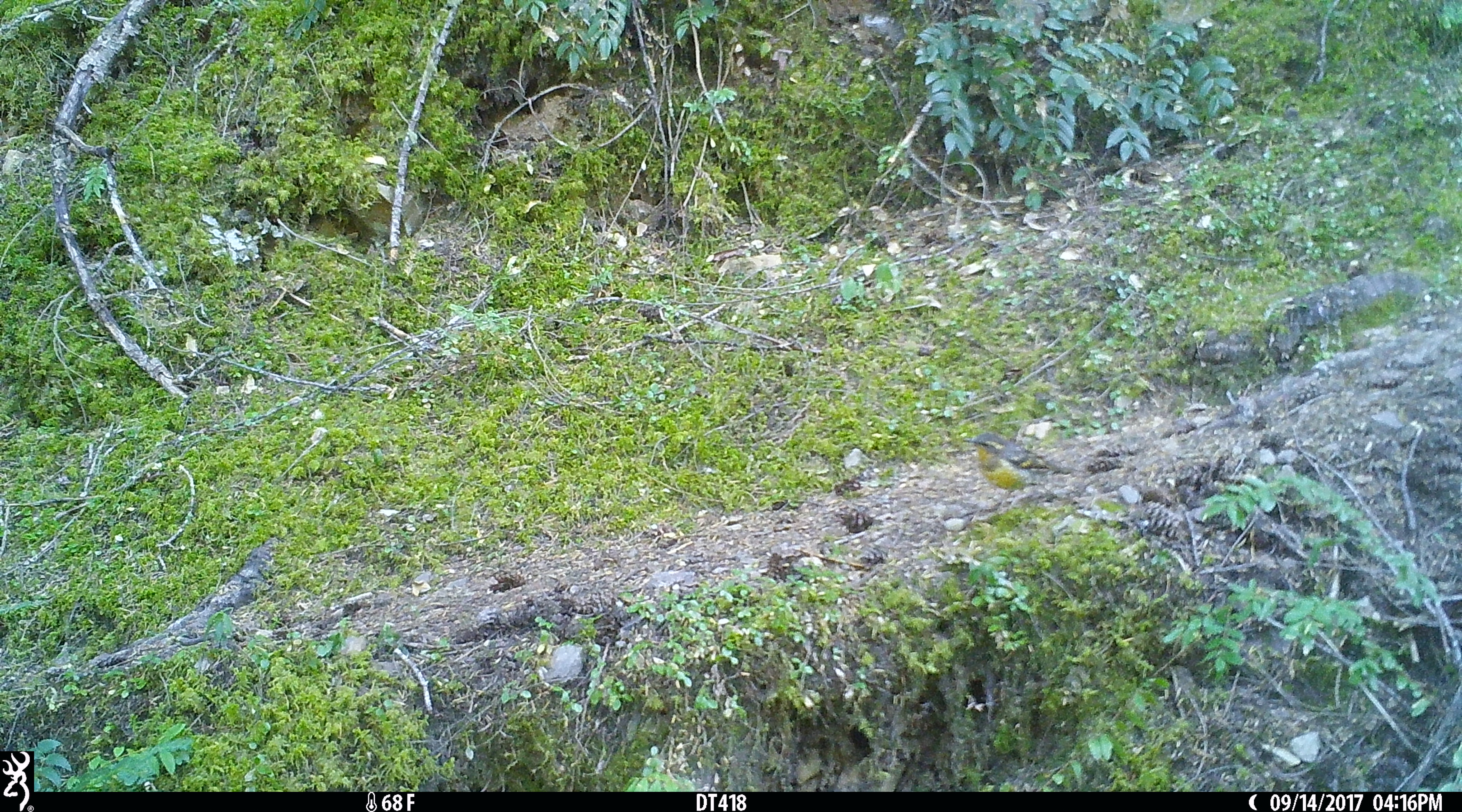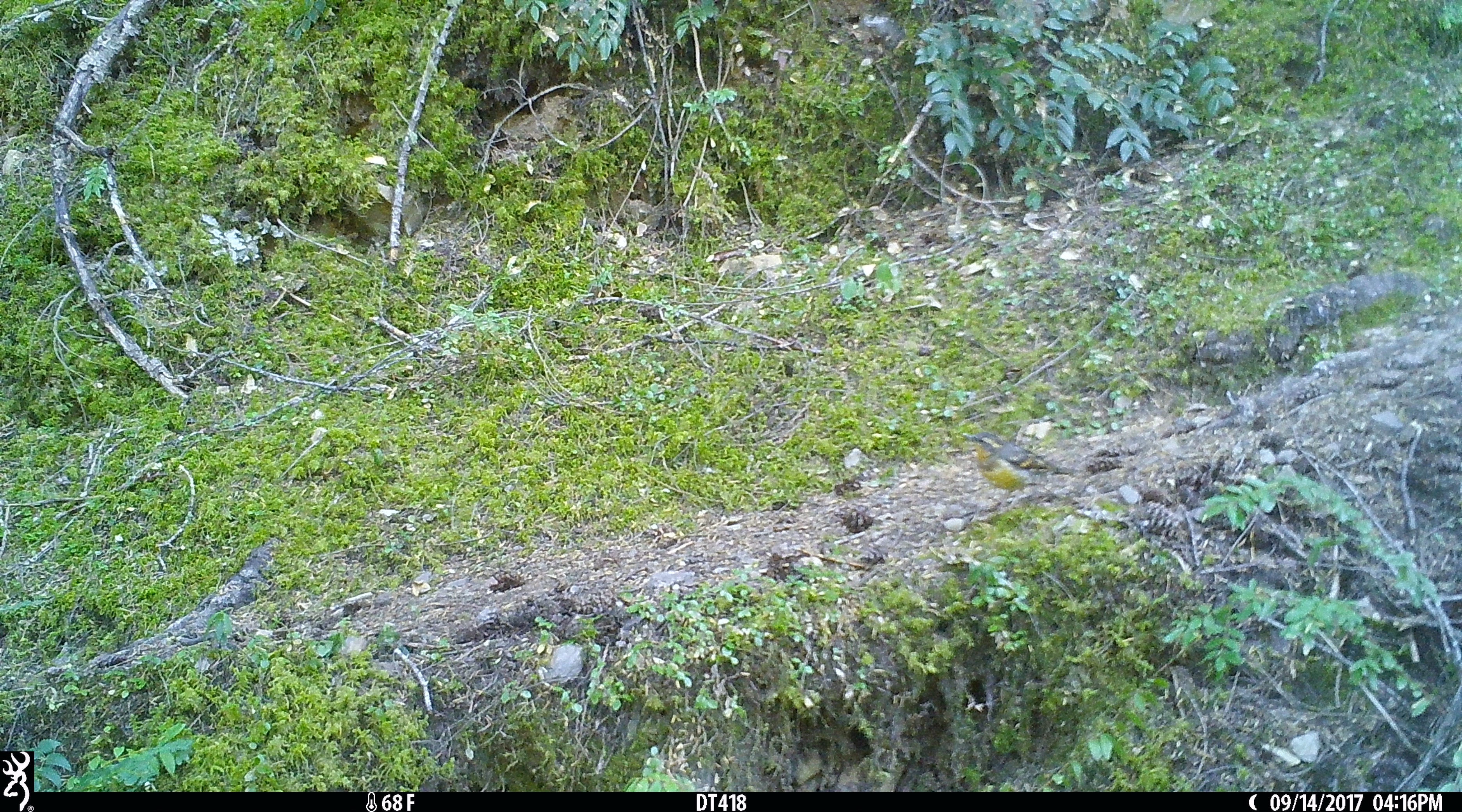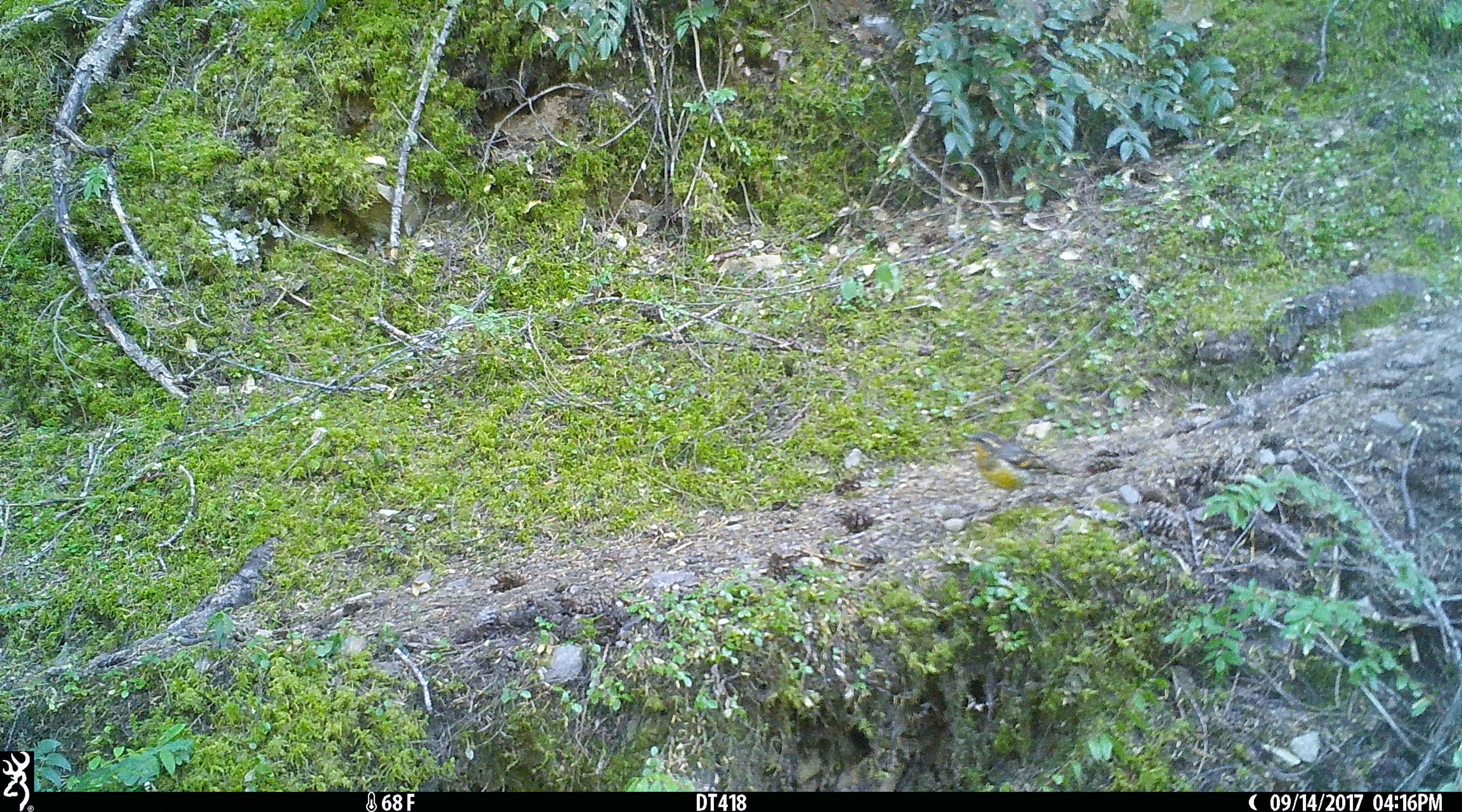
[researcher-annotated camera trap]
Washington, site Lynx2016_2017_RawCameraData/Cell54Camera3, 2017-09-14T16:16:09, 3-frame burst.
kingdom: Animalia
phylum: Chordata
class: Aves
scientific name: Aves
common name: birds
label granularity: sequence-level